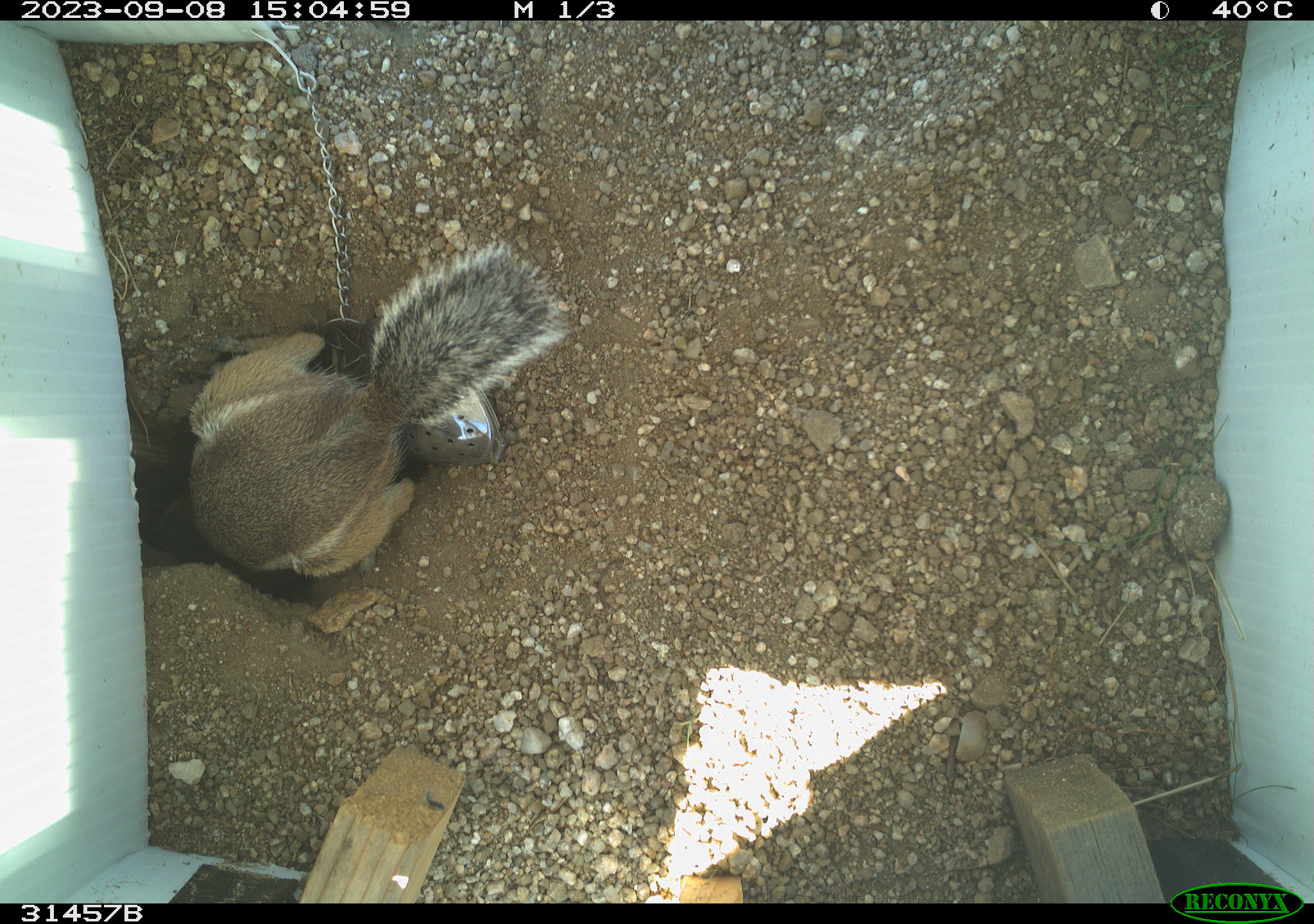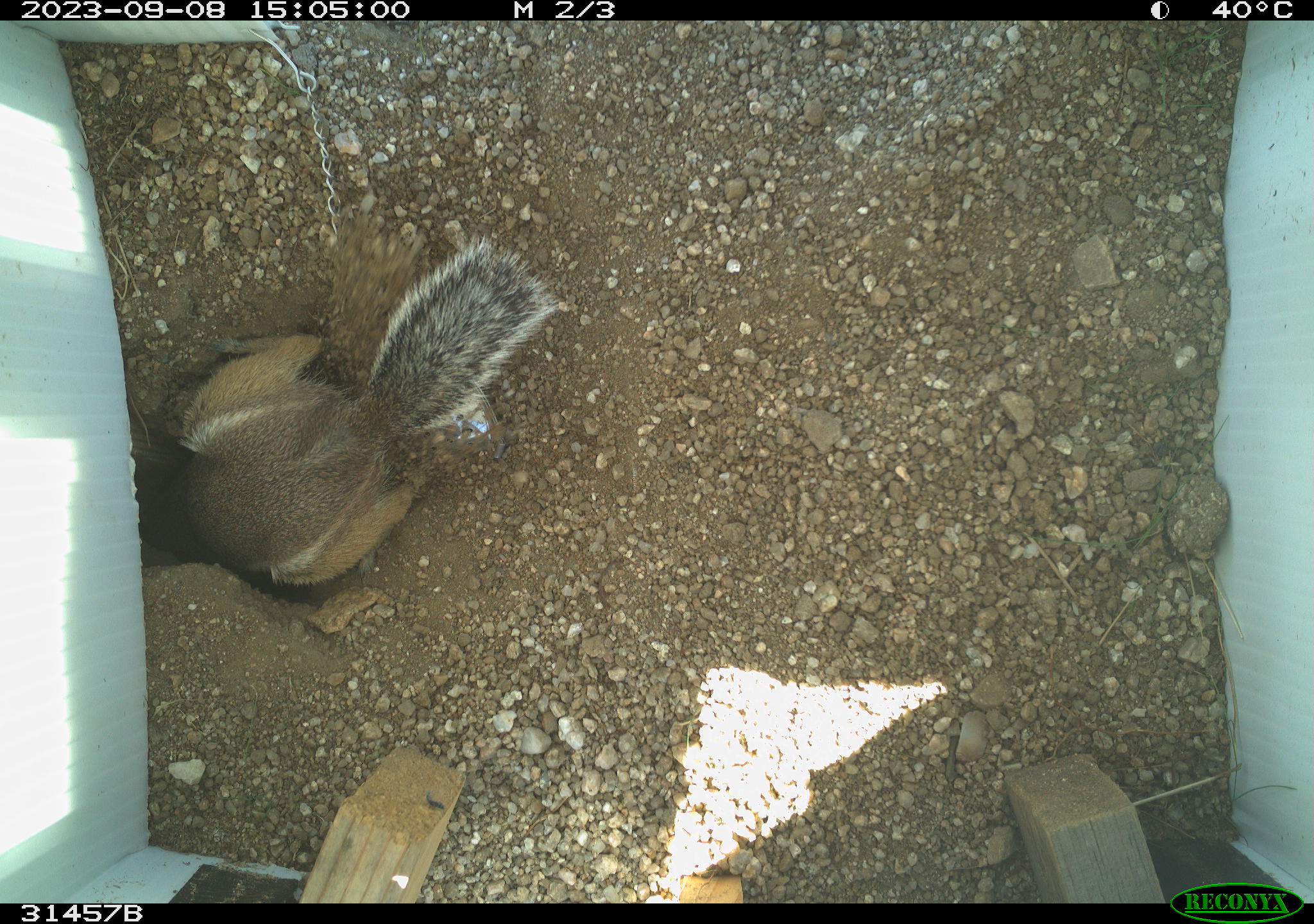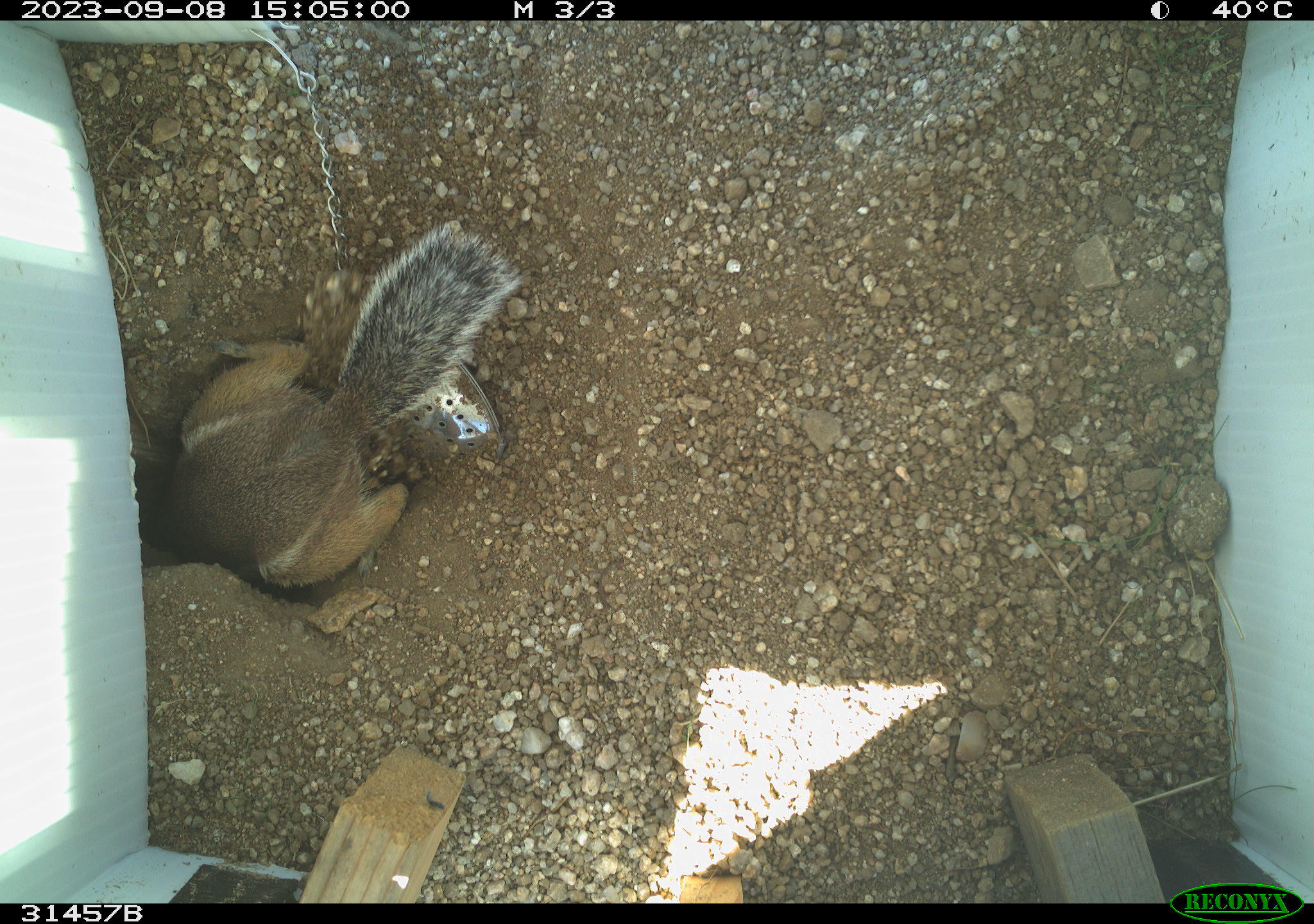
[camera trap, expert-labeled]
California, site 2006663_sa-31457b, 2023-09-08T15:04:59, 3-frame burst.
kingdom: Animalia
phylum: Chordata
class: Mammalia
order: Rodentia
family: Sciuridae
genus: Ammospermophilus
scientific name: Ammospermophilus leucurus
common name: white-tailed antelope squirrel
White-tailed antelope squirrel (Ammospermophilus leucurus).